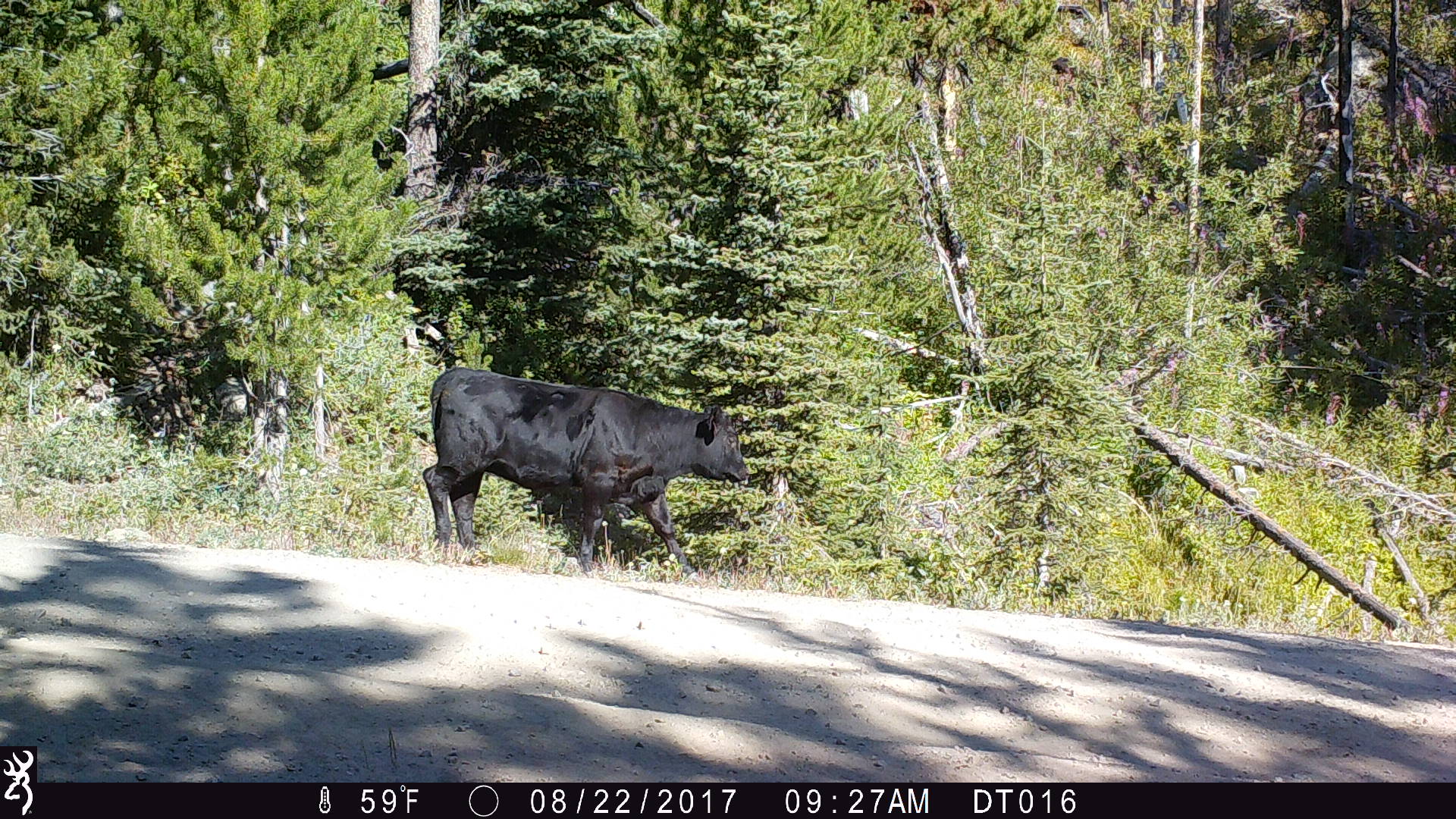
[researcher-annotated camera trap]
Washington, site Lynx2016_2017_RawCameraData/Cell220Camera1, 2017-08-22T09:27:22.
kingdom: Animalia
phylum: Chordata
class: Mammalia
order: Artiodactyla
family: Bovidae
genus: Bos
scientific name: Bos taurus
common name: domestic cattle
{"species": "domestic cattle (Bos taurus)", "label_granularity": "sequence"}